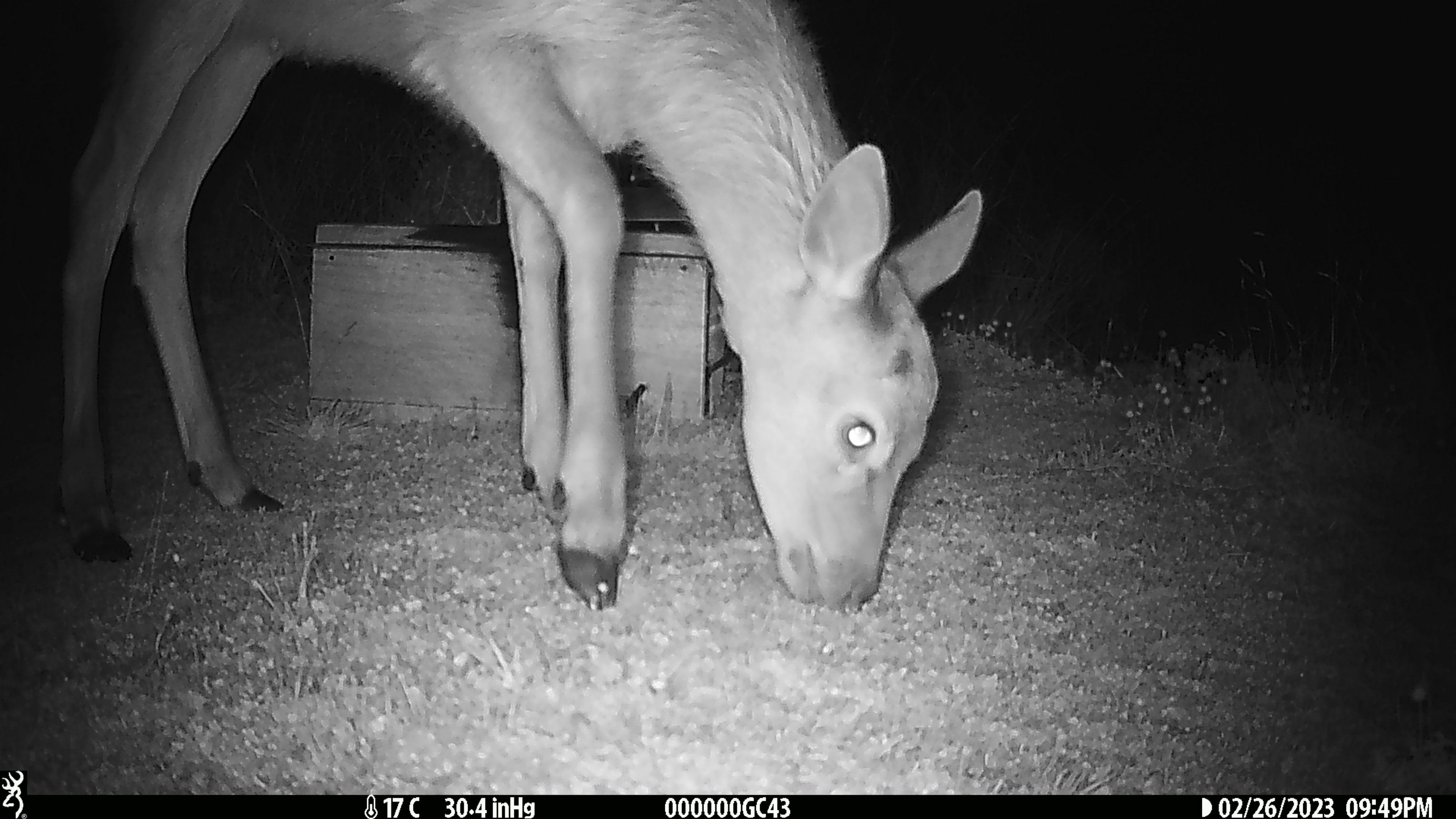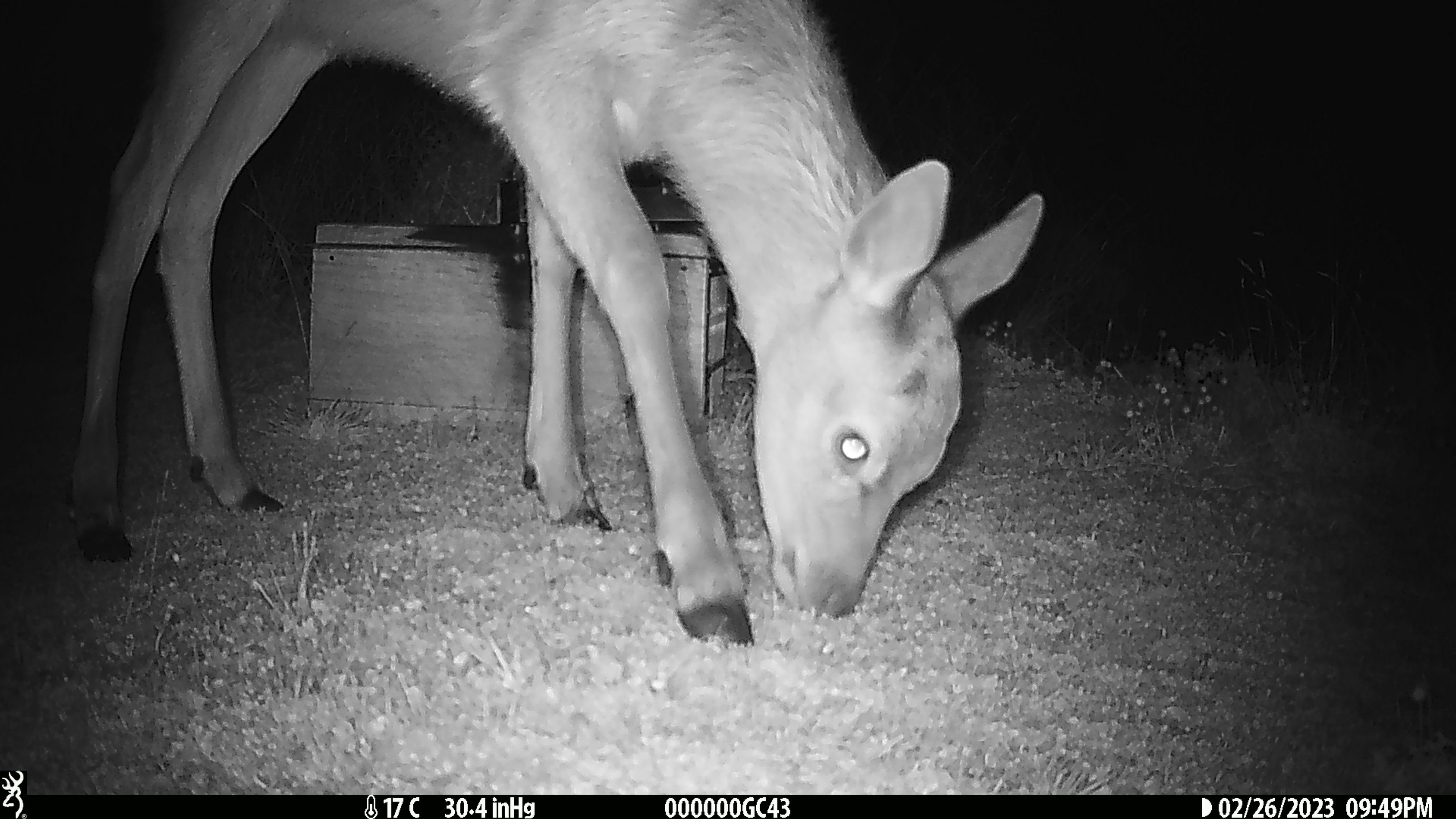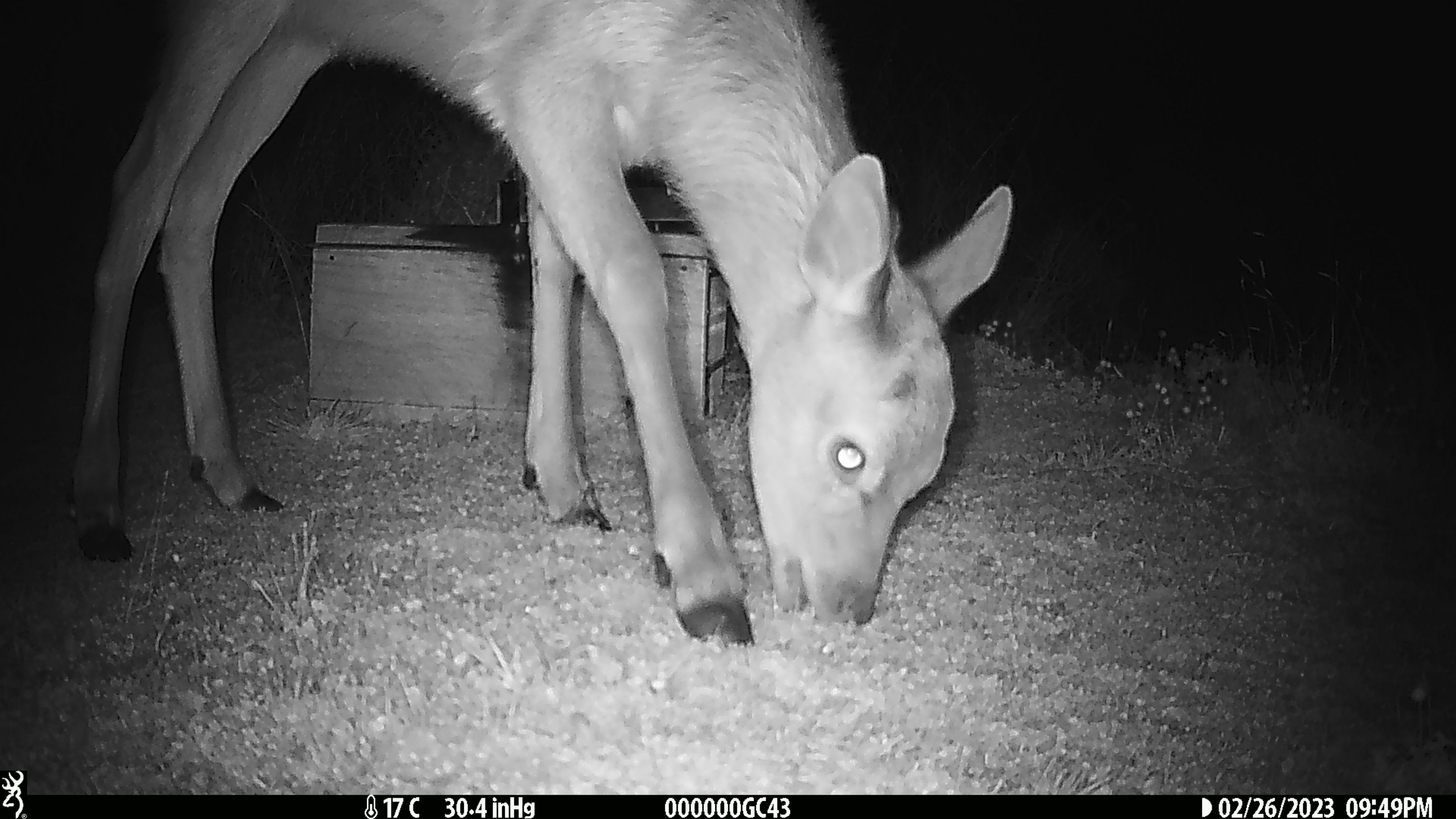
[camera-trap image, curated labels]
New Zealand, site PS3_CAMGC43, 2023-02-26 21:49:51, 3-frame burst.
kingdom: Animalia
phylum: Chordata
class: Mammalia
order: Artiodactyla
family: Cervidae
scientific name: Cervidae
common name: deer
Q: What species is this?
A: Deer (Cervidae).